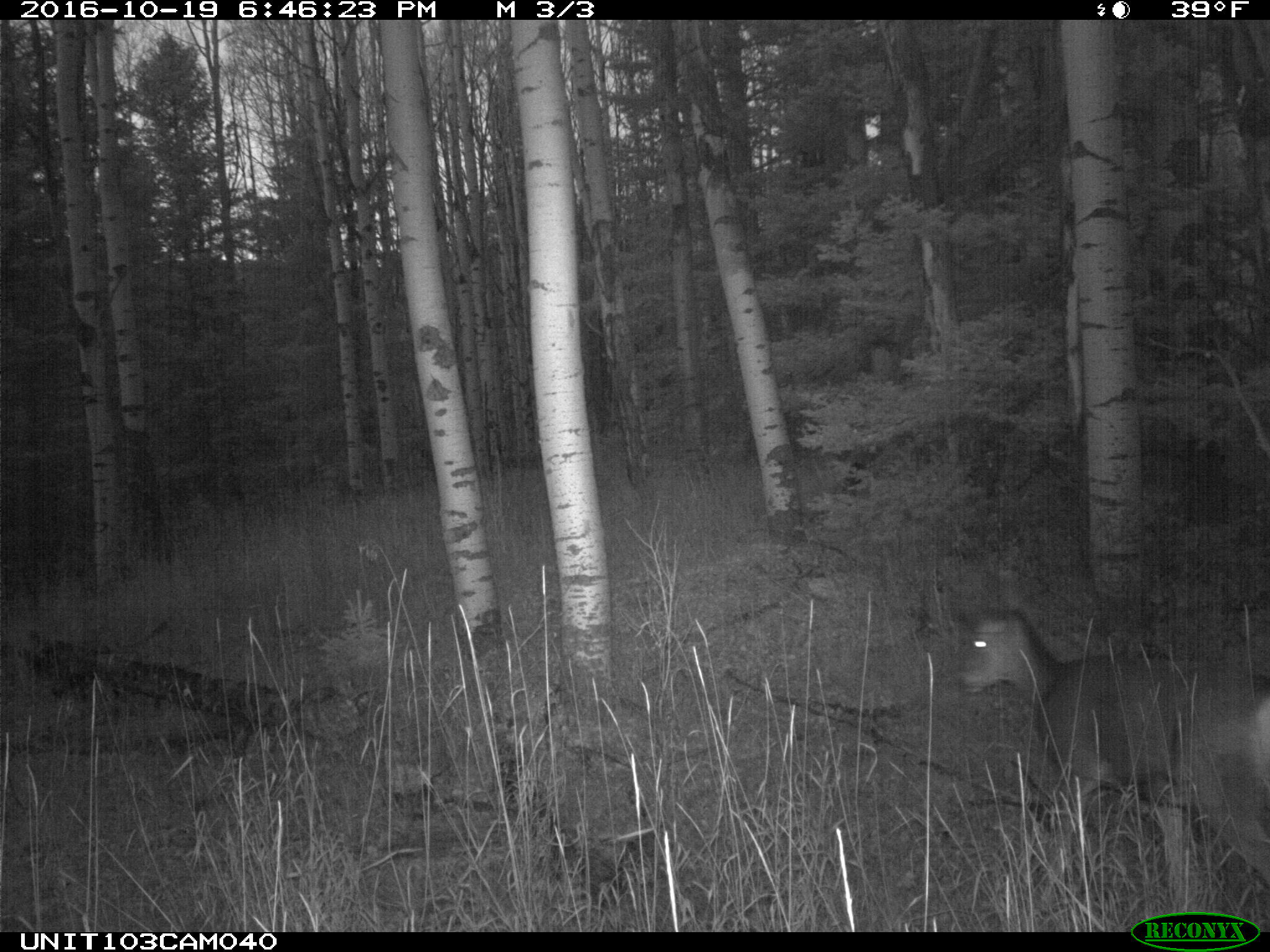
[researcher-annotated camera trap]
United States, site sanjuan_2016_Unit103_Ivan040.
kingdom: Animalia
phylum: Chordata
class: Mammalia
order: Artiodactyla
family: Cervidae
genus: Odocoileus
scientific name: Odocoileus hemionus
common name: mule deer